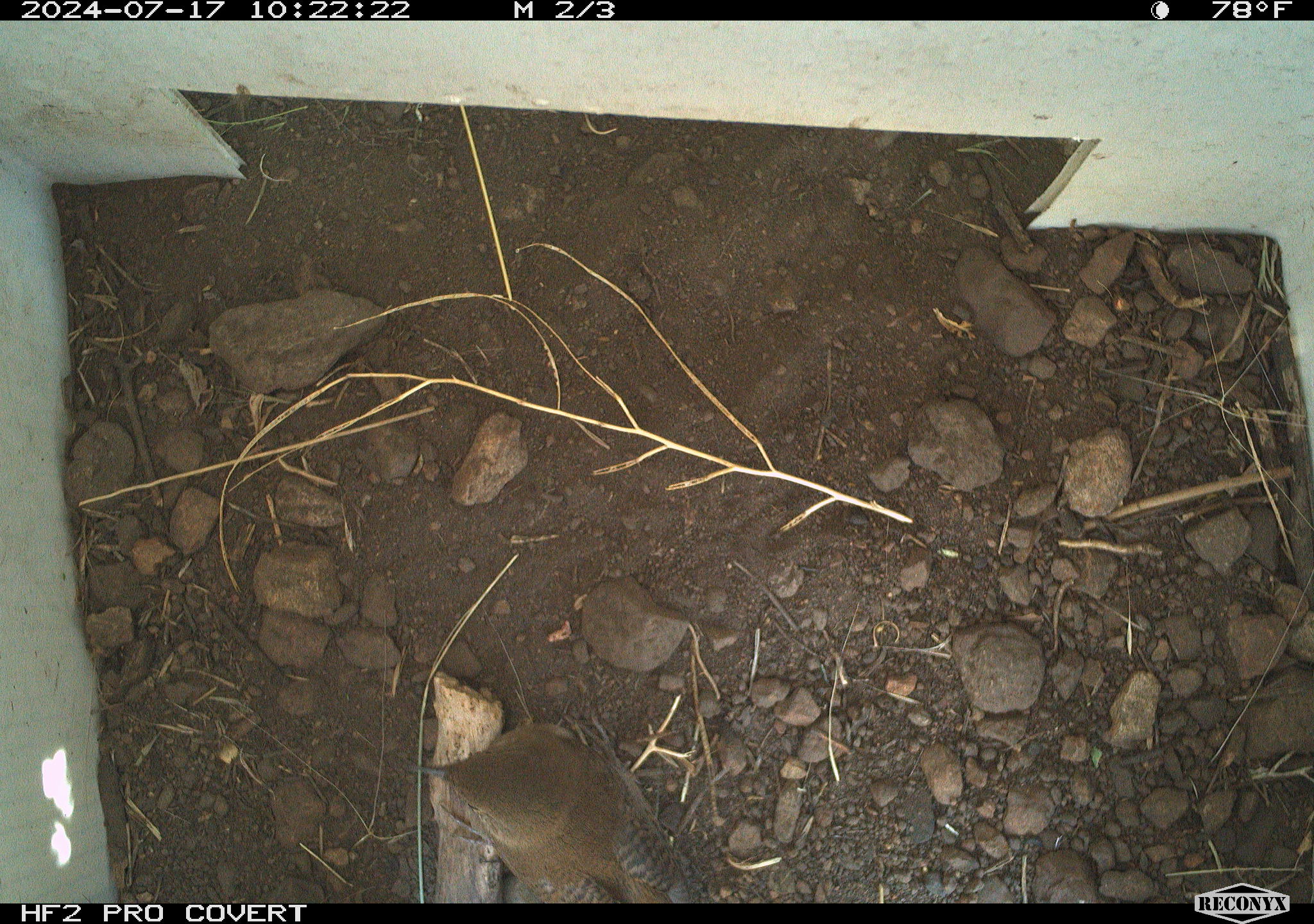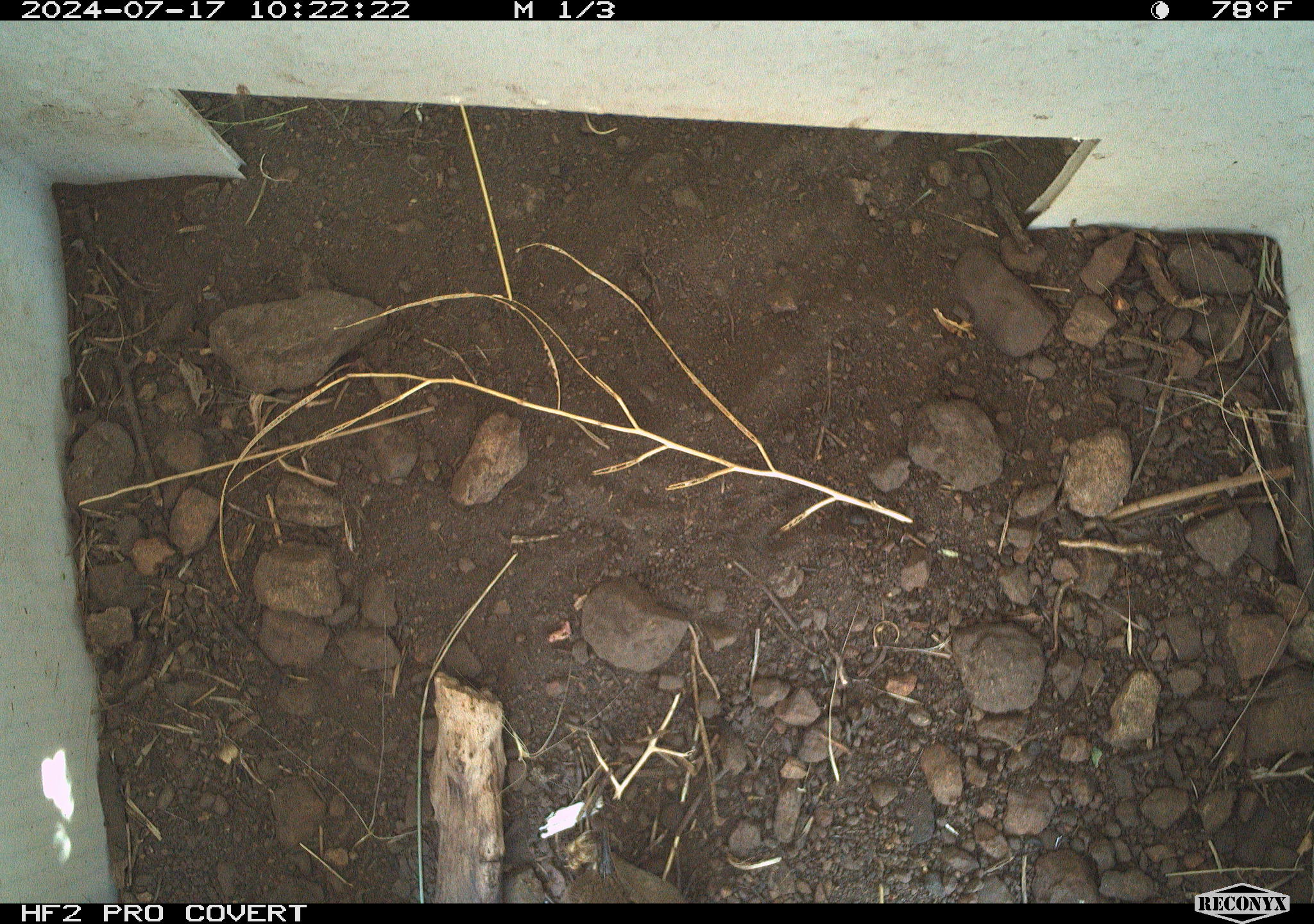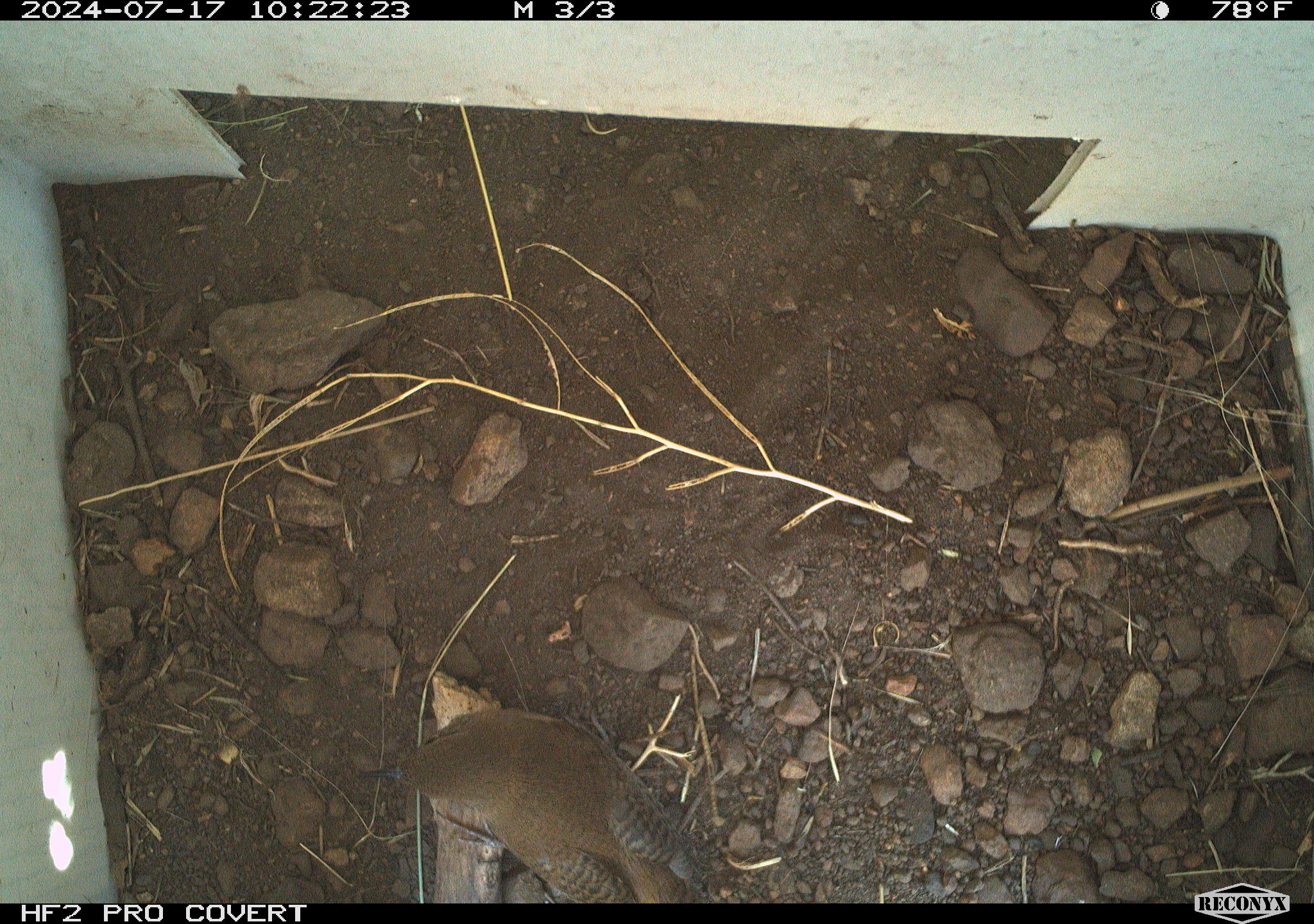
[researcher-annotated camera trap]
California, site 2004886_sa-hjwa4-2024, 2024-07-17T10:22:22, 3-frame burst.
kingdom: Animalia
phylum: Chordata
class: Aves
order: Passeriformes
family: Troglodytidae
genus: Troglodytes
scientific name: Troglodytes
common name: house wrens, winter wrens, and allies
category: troglodytes species